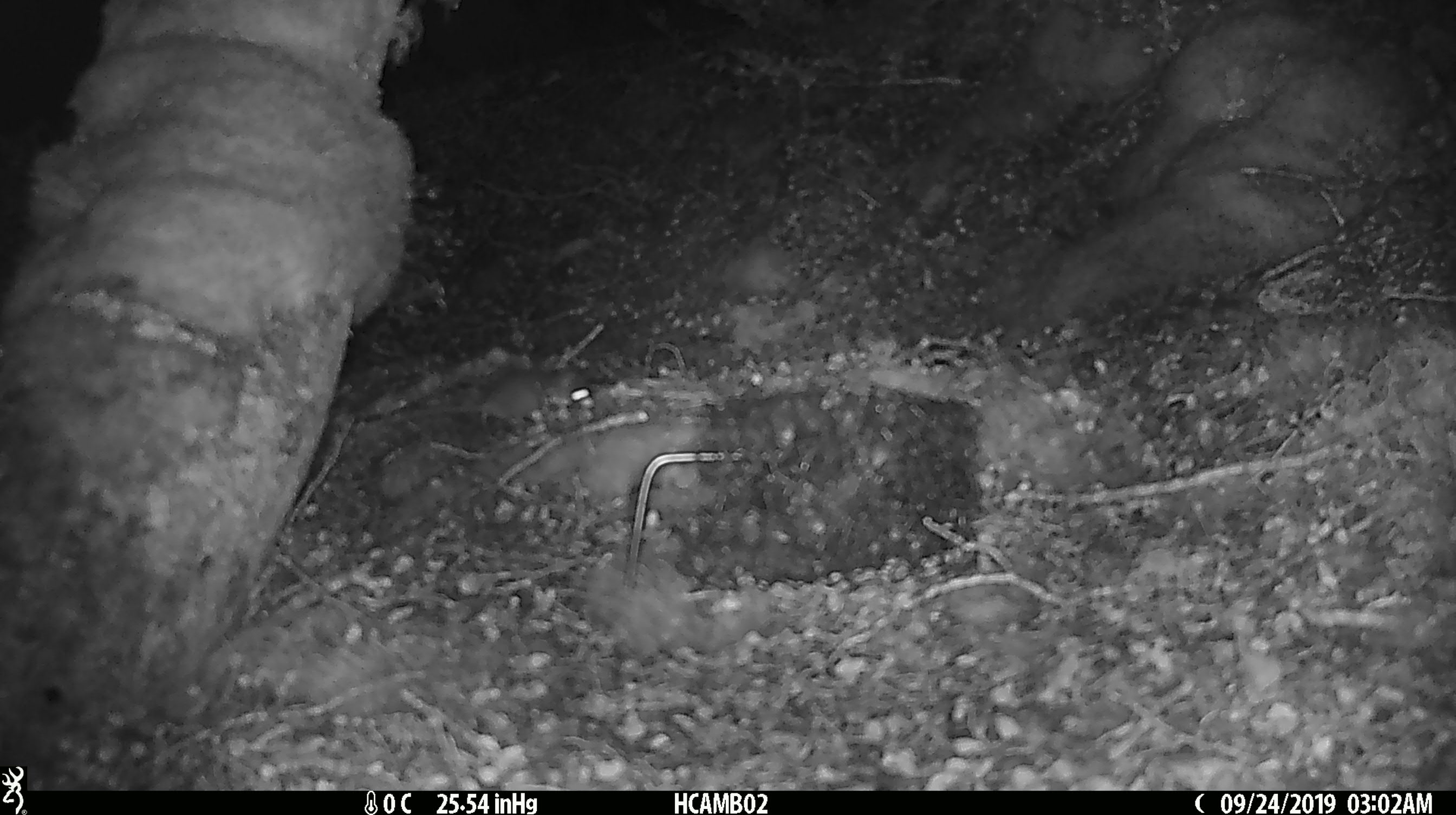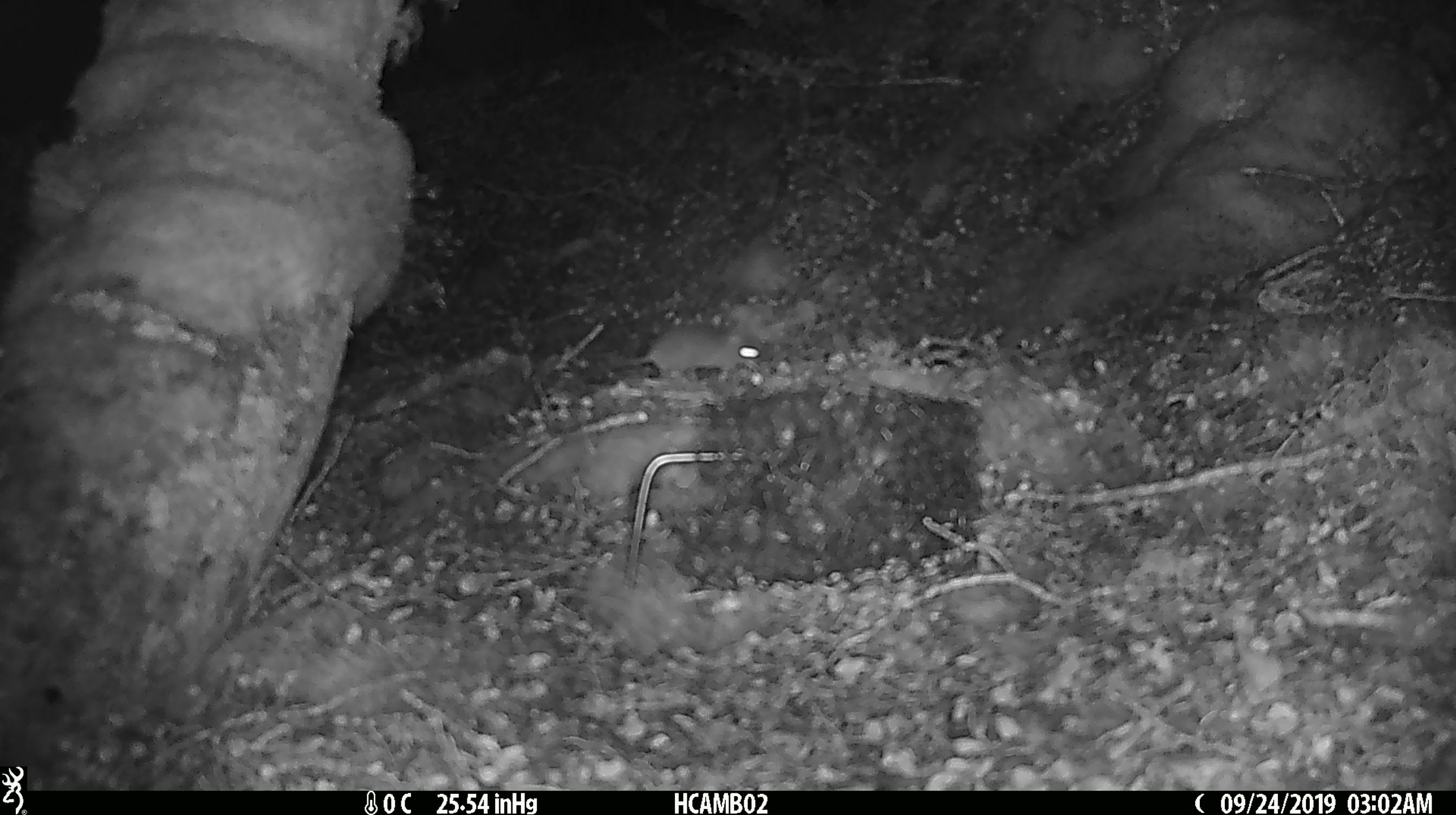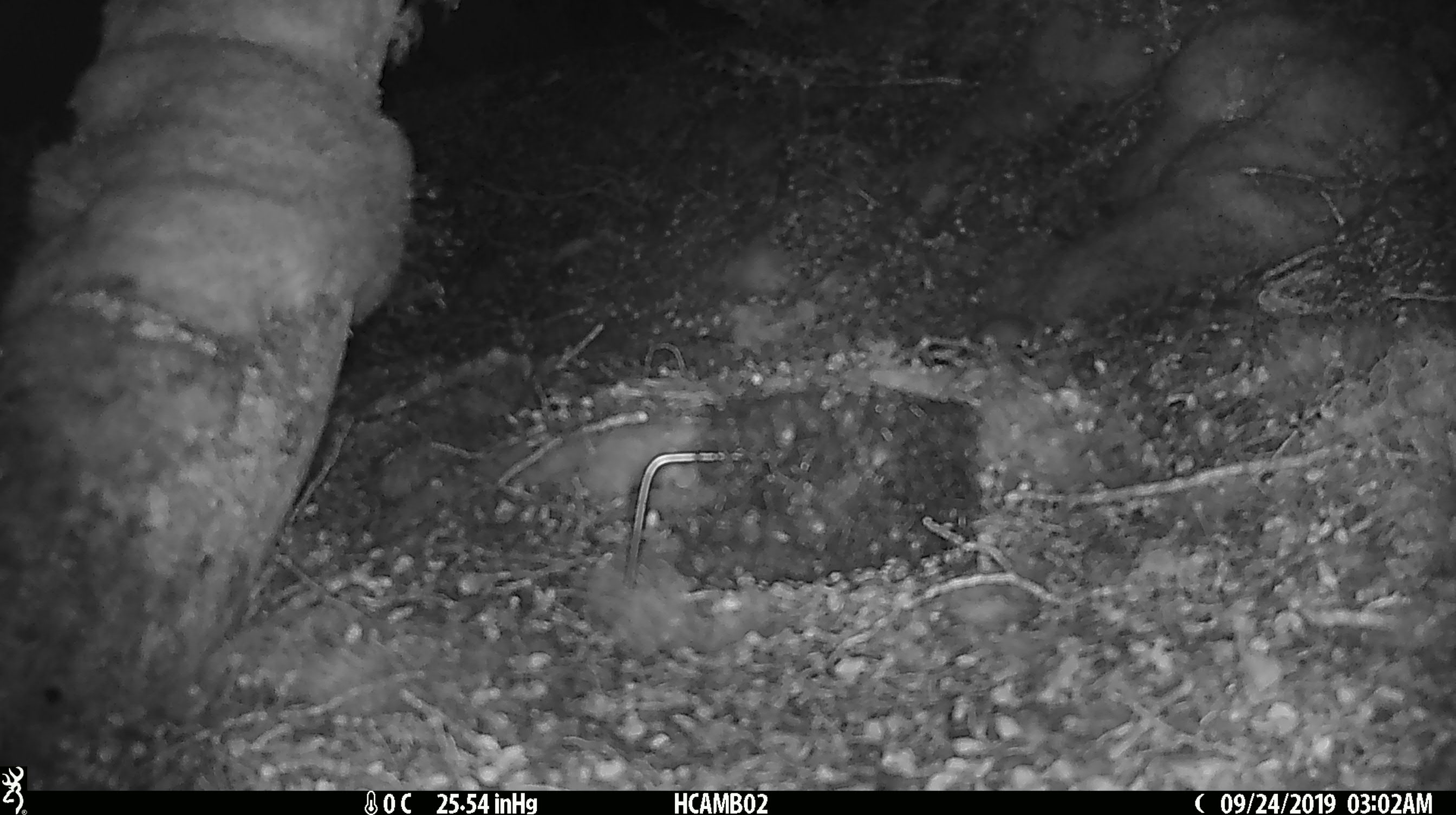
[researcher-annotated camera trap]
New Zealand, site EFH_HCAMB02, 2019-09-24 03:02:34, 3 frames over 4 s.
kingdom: Animalia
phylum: Chordata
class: Mammalia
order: Rodentia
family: Muridae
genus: Mus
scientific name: Mus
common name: mouse